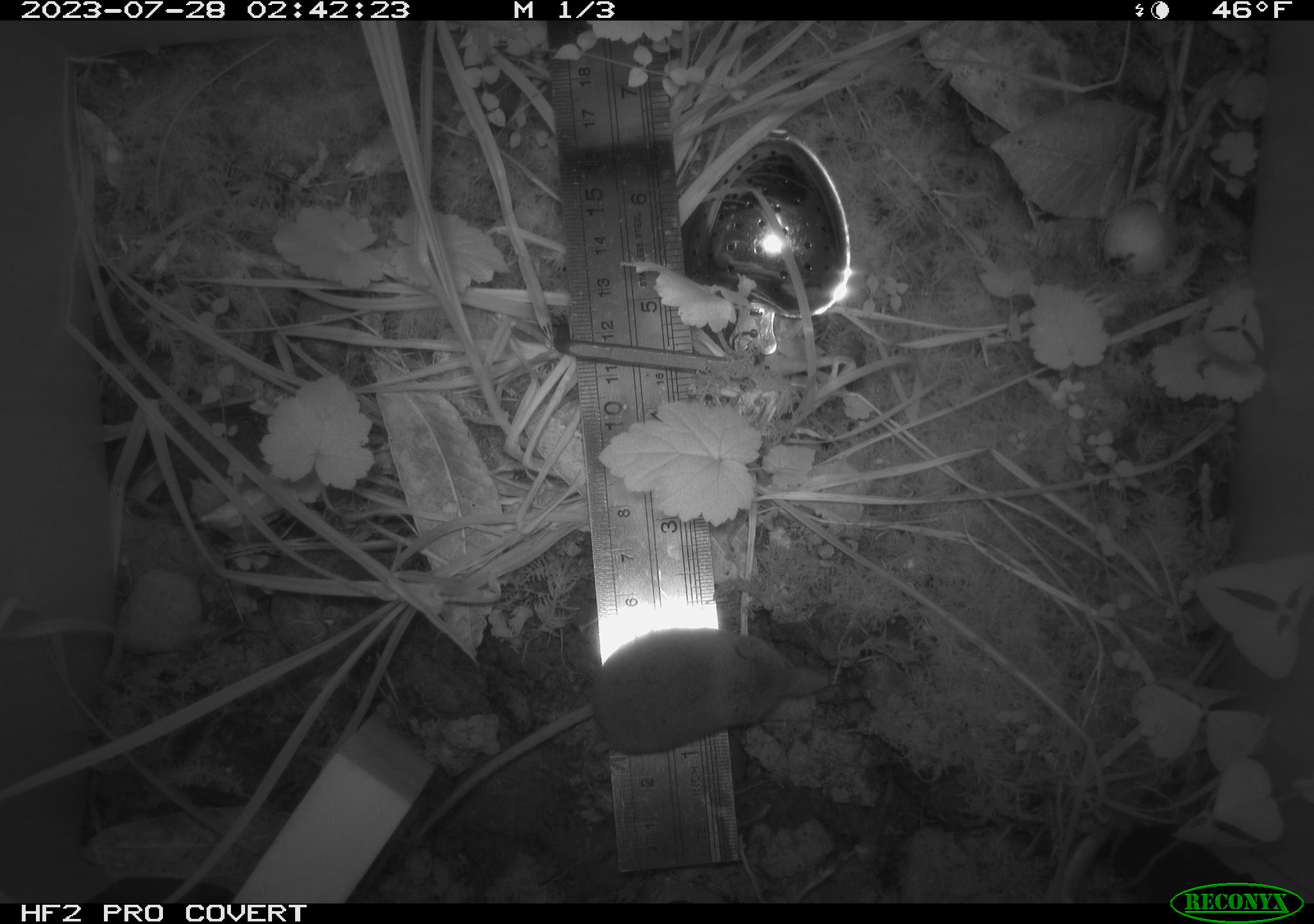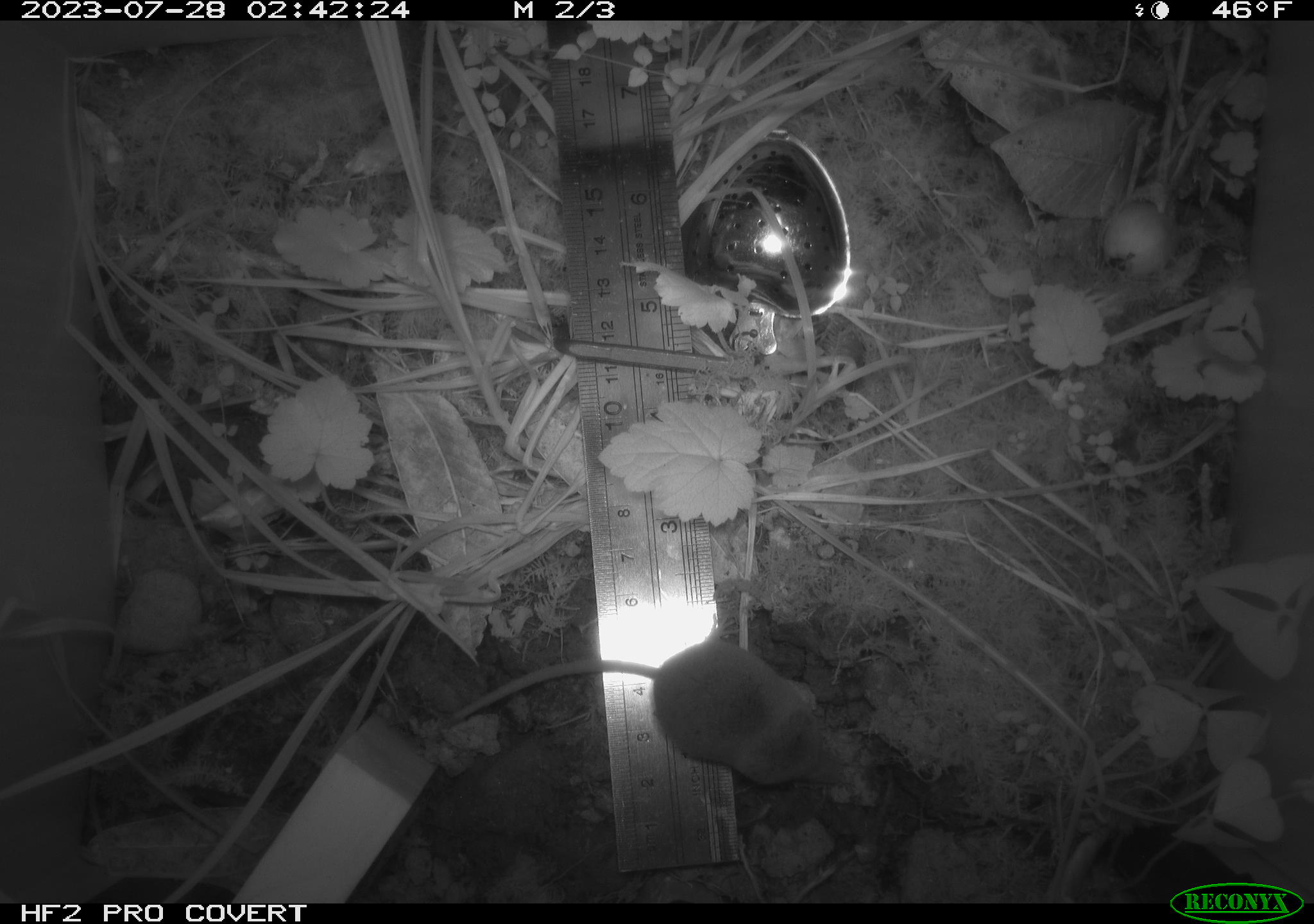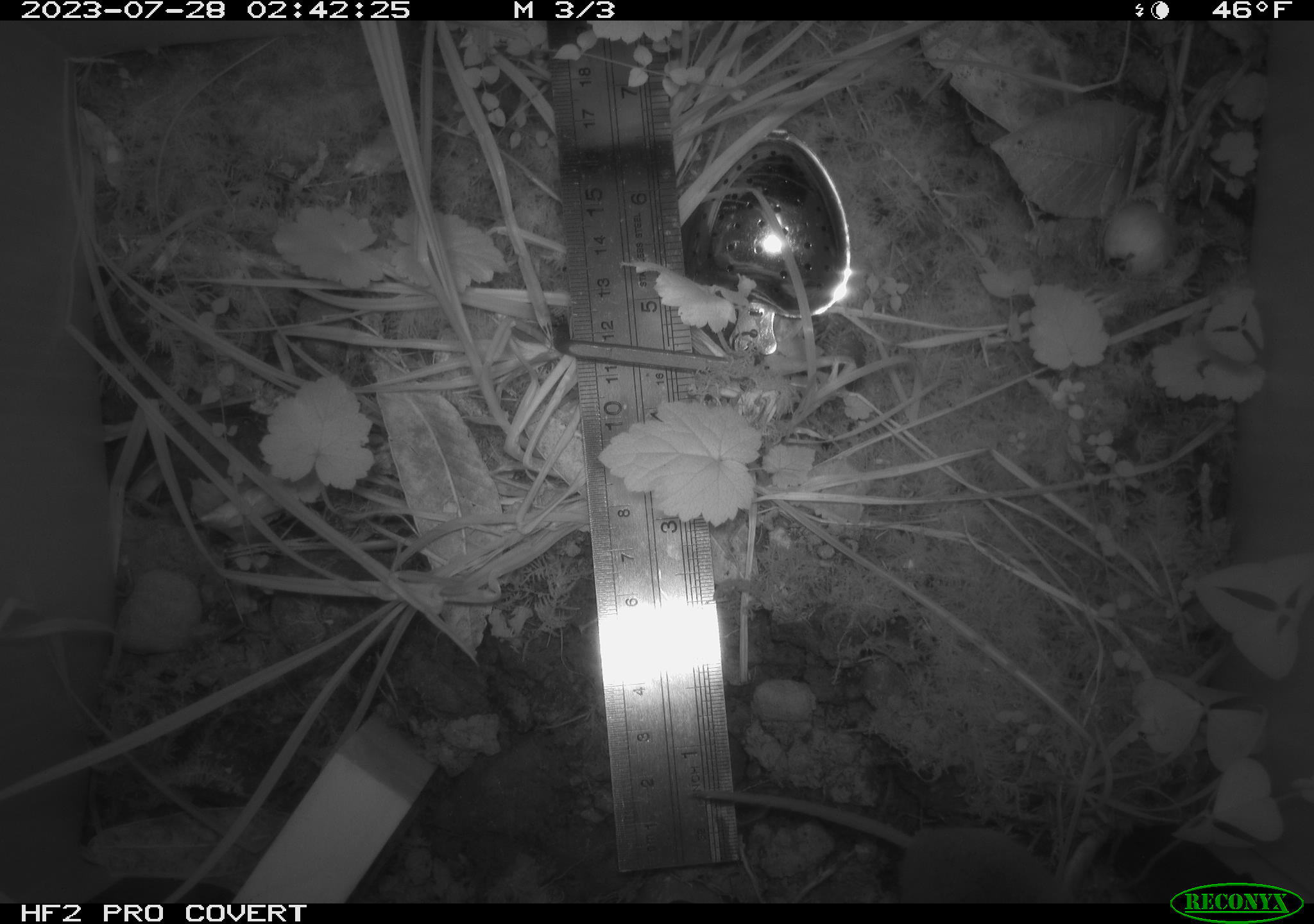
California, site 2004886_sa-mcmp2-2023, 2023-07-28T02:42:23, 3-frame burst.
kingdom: Animalia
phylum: Chordata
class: Mammalia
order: Eulipotyphla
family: Soricidae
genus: Sorex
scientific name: Sorex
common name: long-tailed shrew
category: sorex species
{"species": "sorex species (long-tailed shrew) (Sorex)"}